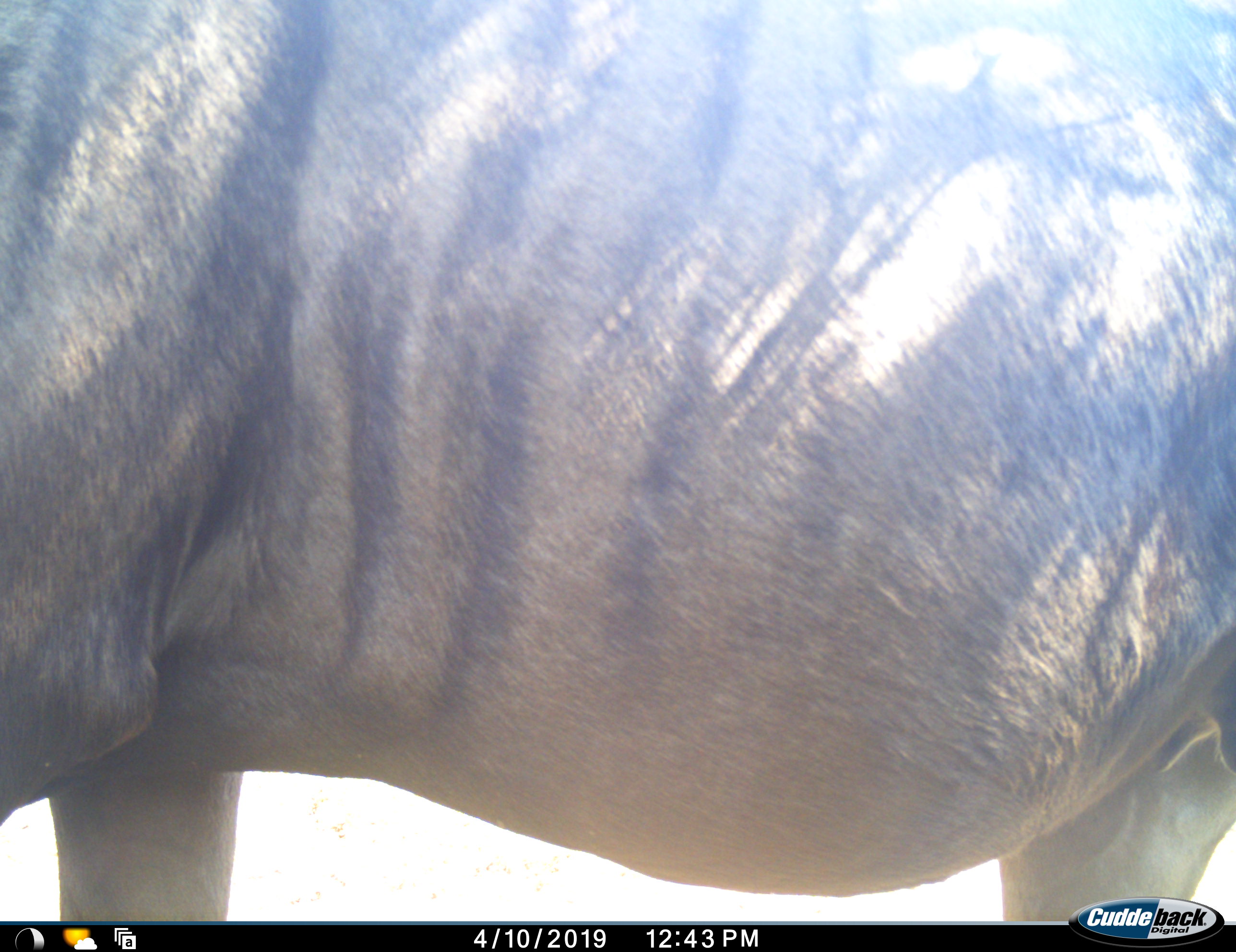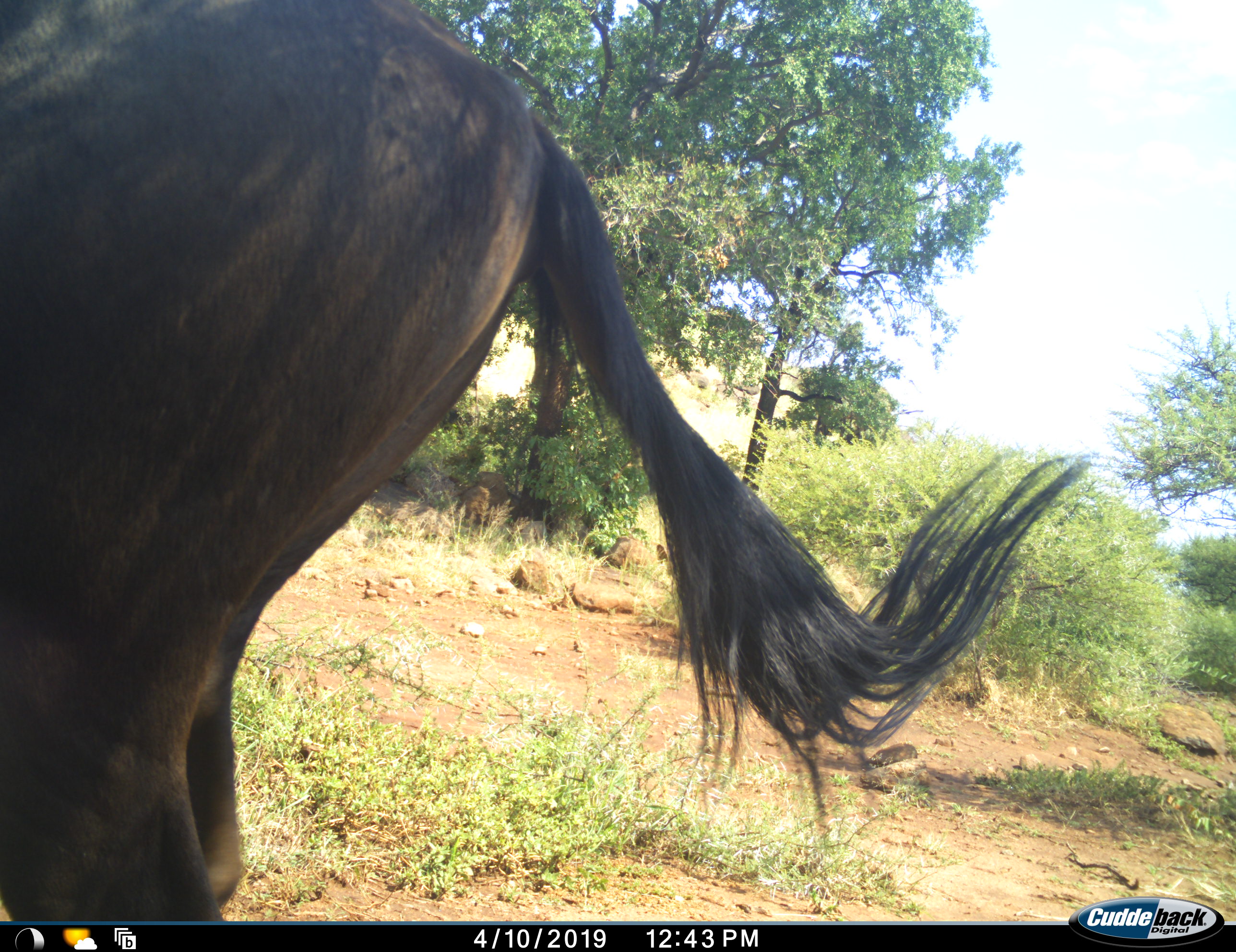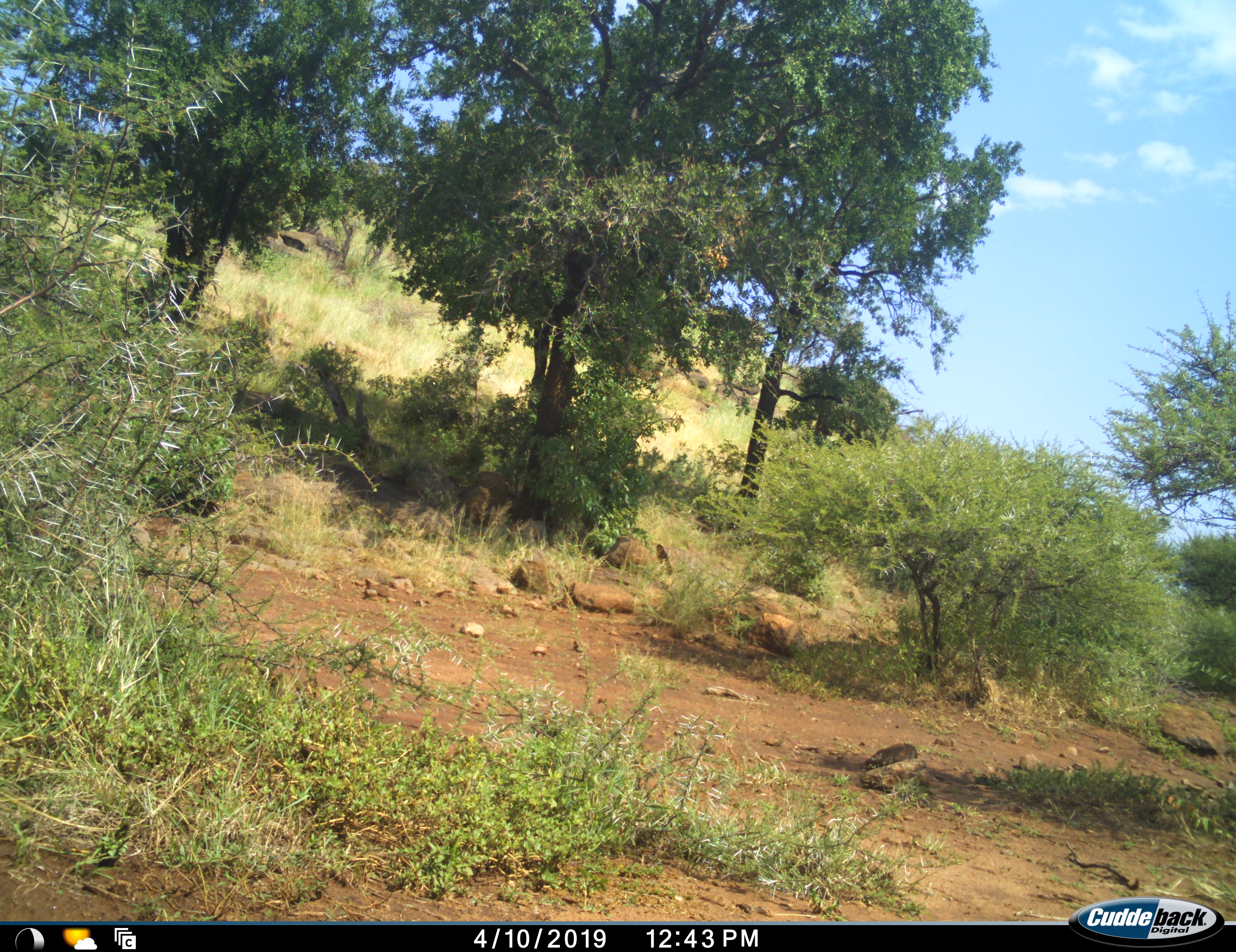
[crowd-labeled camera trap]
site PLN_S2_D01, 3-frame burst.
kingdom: Animalia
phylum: Chordata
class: Mammalia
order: Artiodactyla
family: Bovidae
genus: Connochaetes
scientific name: Connochaetes taurinus taurinus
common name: blue wildebeest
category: wildebeestblue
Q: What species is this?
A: Wildebeestblue (blue wildebeest) (Connochaetes taurinus taurinus).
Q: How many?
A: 1.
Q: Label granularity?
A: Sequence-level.